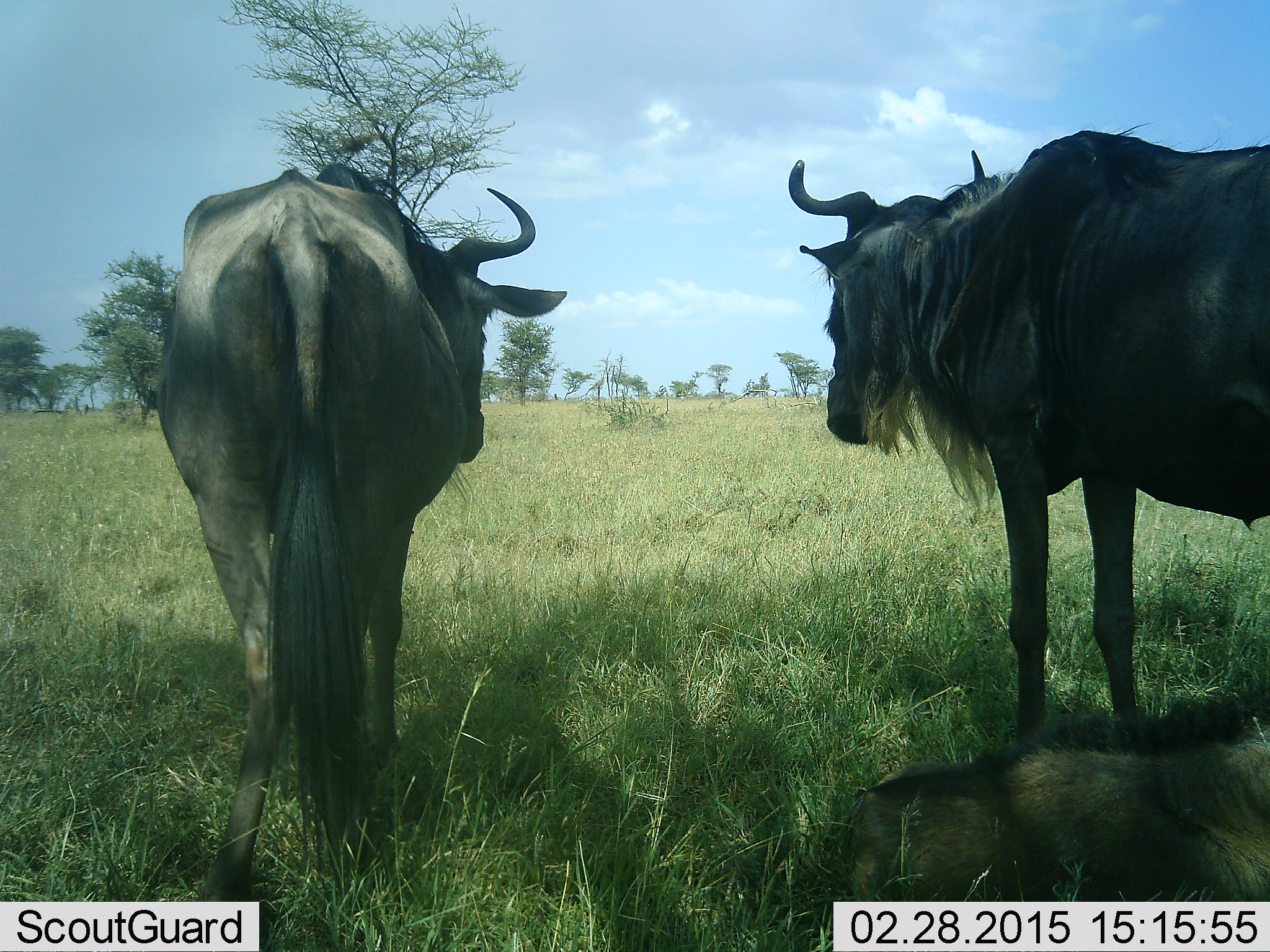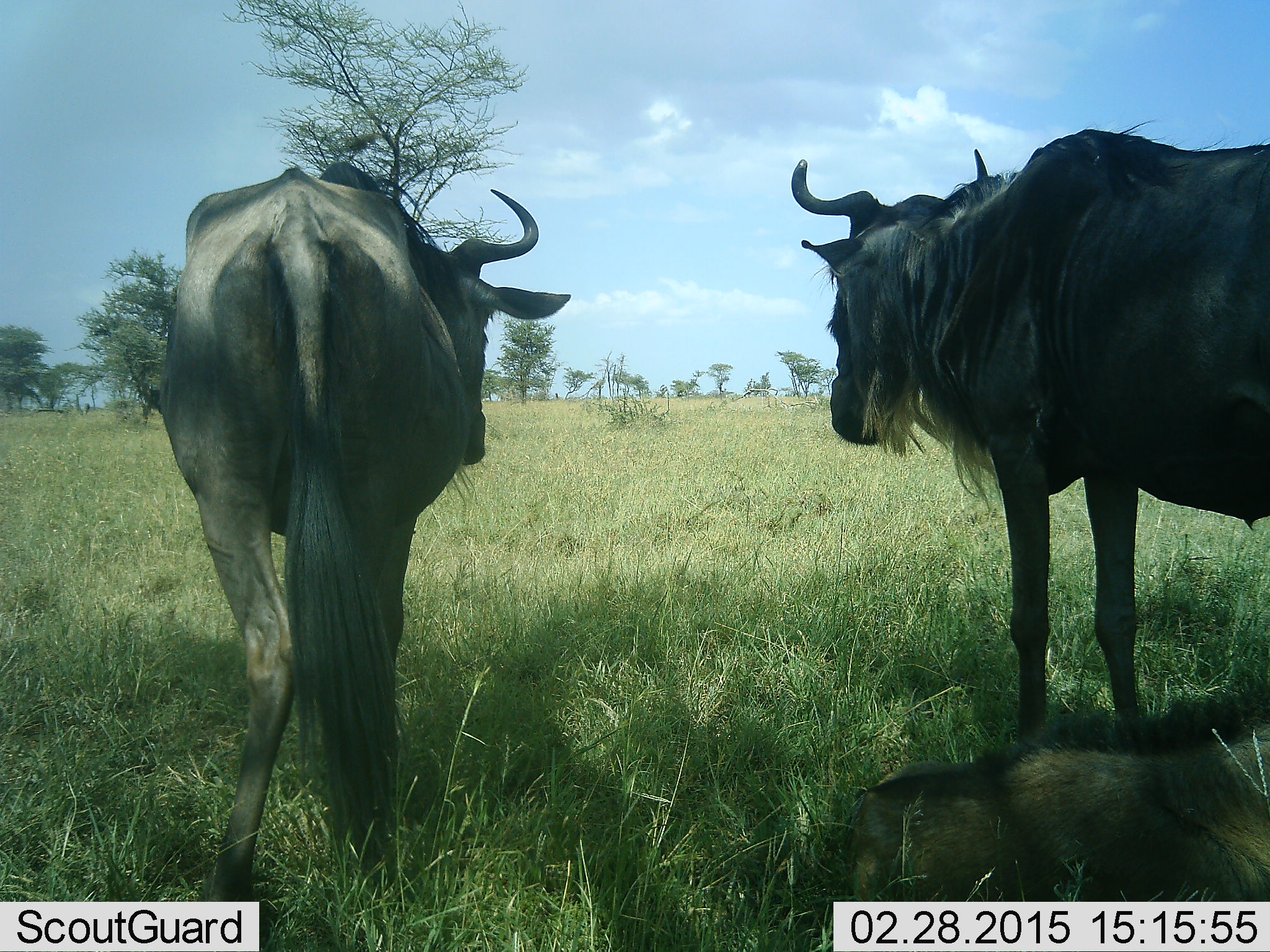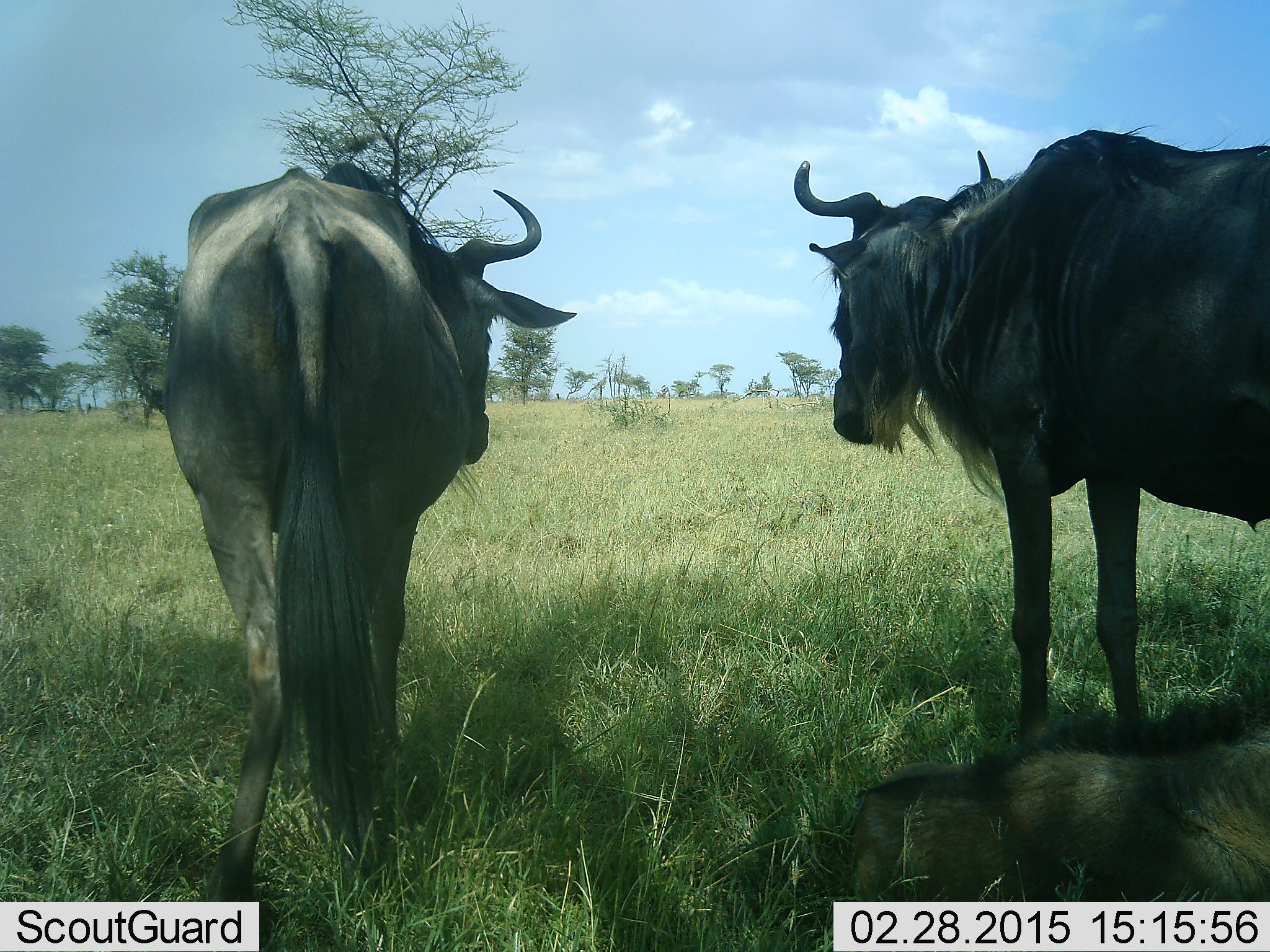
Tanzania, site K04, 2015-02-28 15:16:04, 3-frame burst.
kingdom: Animalia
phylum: Chordata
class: Mammalia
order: Artiodactyla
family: Bovidae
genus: Connochaetes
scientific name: Connochaetes taurinus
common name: blue wildebeest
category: wildebeest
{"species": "wildebeest (blue wildebeest) (Connochaetes taurinus)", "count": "3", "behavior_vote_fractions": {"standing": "100%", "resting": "60%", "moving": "0%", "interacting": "0%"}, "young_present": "20%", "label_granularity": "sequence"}